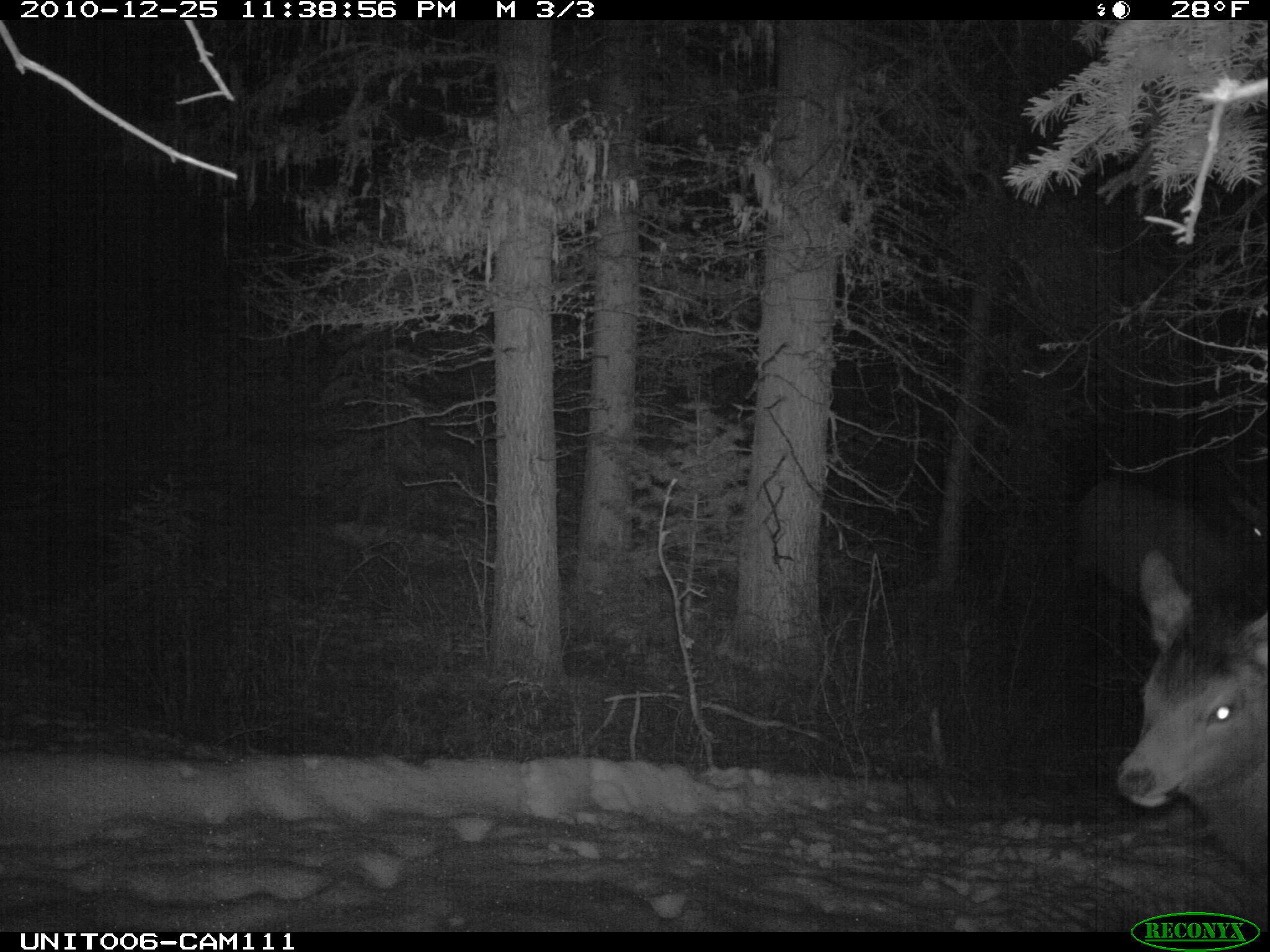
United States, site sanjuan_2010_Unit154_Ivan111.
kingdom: Animalia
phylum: Chordata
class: Mammalia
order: Artiodactyla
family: Cervidae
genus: Cervus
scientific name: Cervus elaphus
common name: red deer